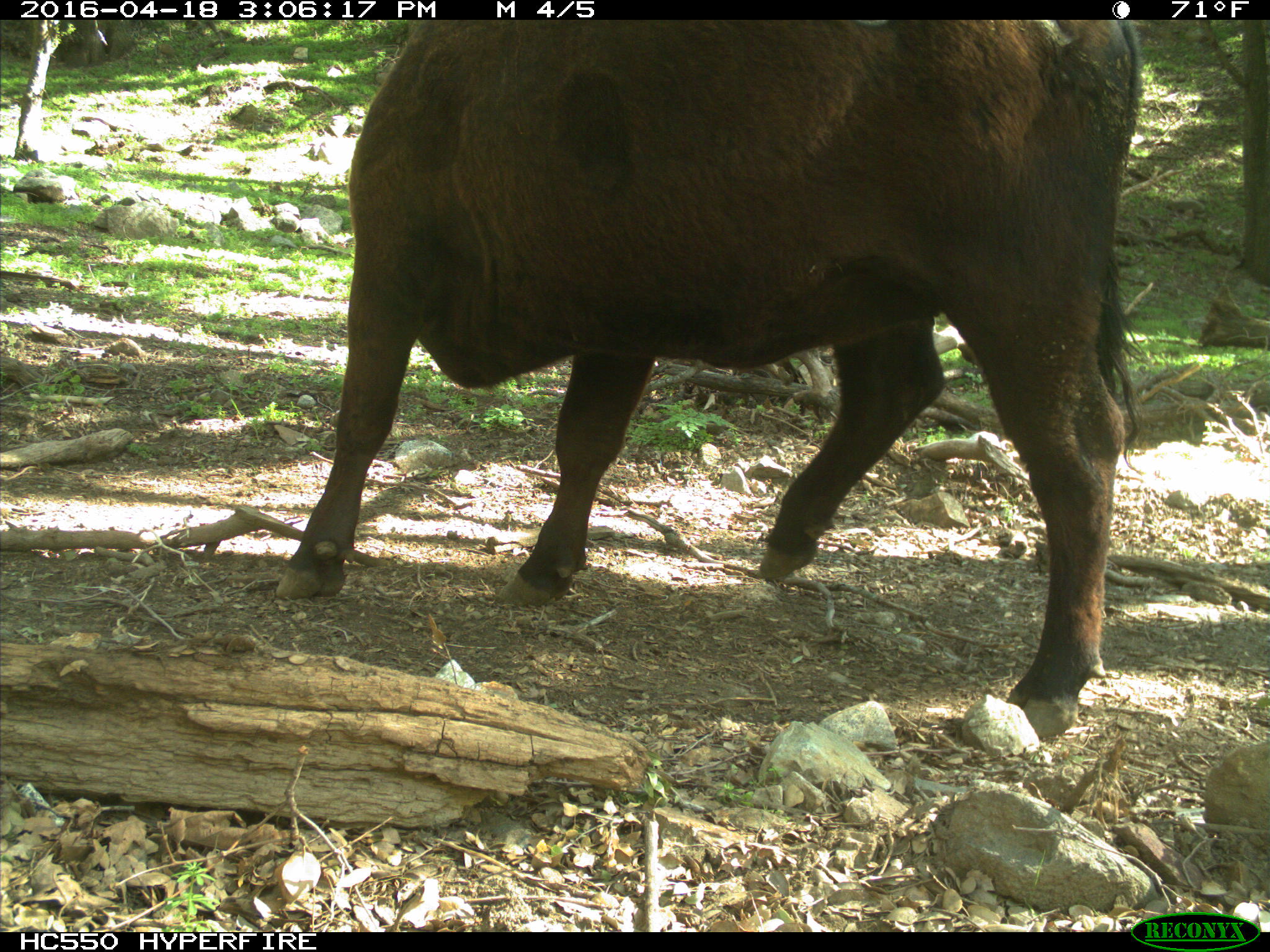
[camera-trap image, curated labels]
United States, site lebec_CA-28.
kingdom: Animalia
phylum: Chordata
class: Mammalia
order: Artiodactyla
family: Bovidae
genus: Bos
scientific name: Bos taurus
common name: domestic cow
Bos taurus (domestic cow).